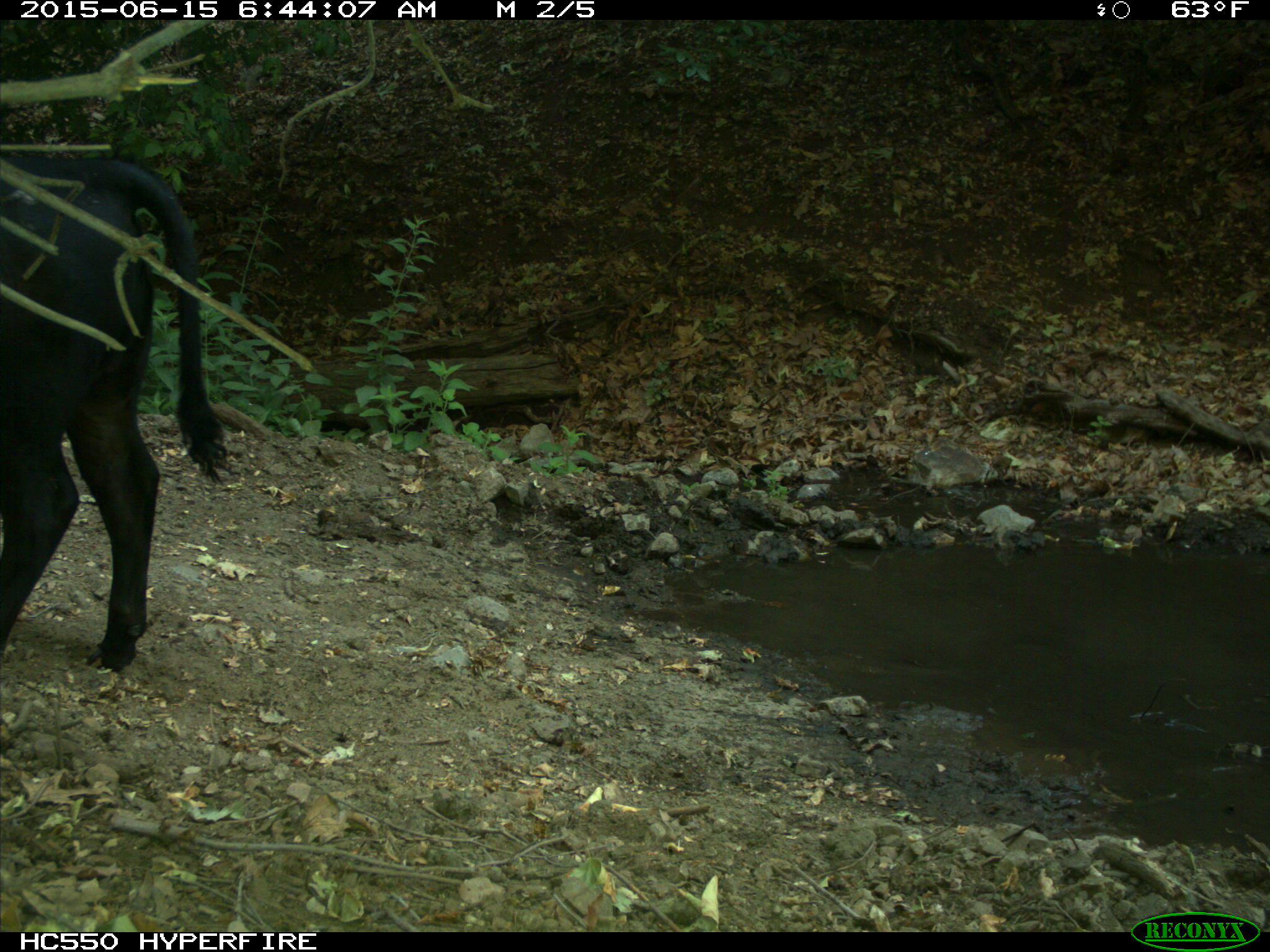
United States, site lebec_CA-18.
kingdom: Animalia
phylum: Chordata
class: Mammalia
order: Artiodactyla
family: Bovidae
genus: Bos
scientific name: Bos taurus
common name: domestic cow